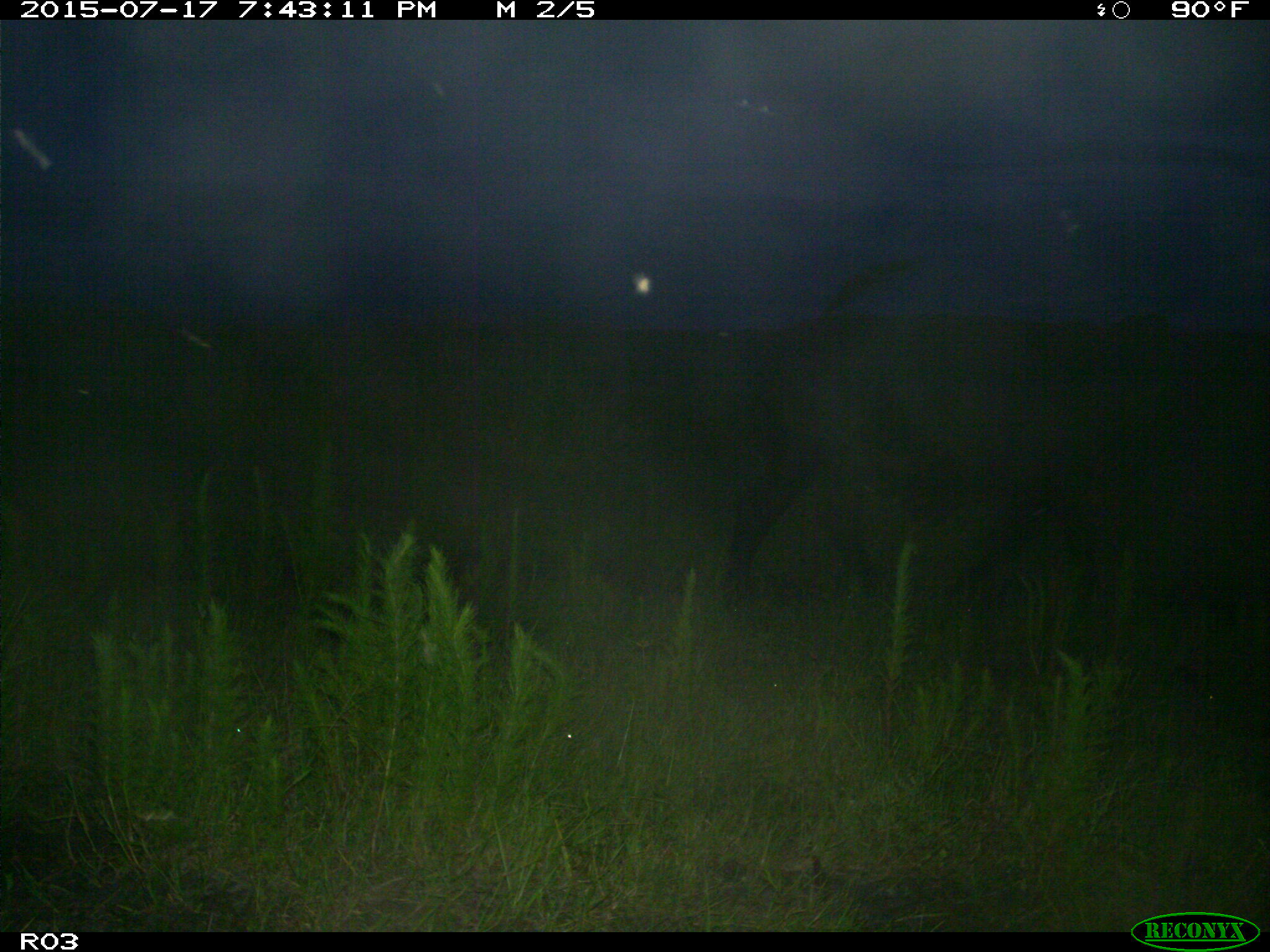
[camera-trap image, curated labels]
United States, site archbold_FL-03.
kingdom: Animalia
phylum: Chordata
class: Mammalia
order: Artiodactyla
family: Bovidae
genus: Bos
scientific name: Bos taurus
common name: domestic cow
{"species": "Bos taurus (domestic cow)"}